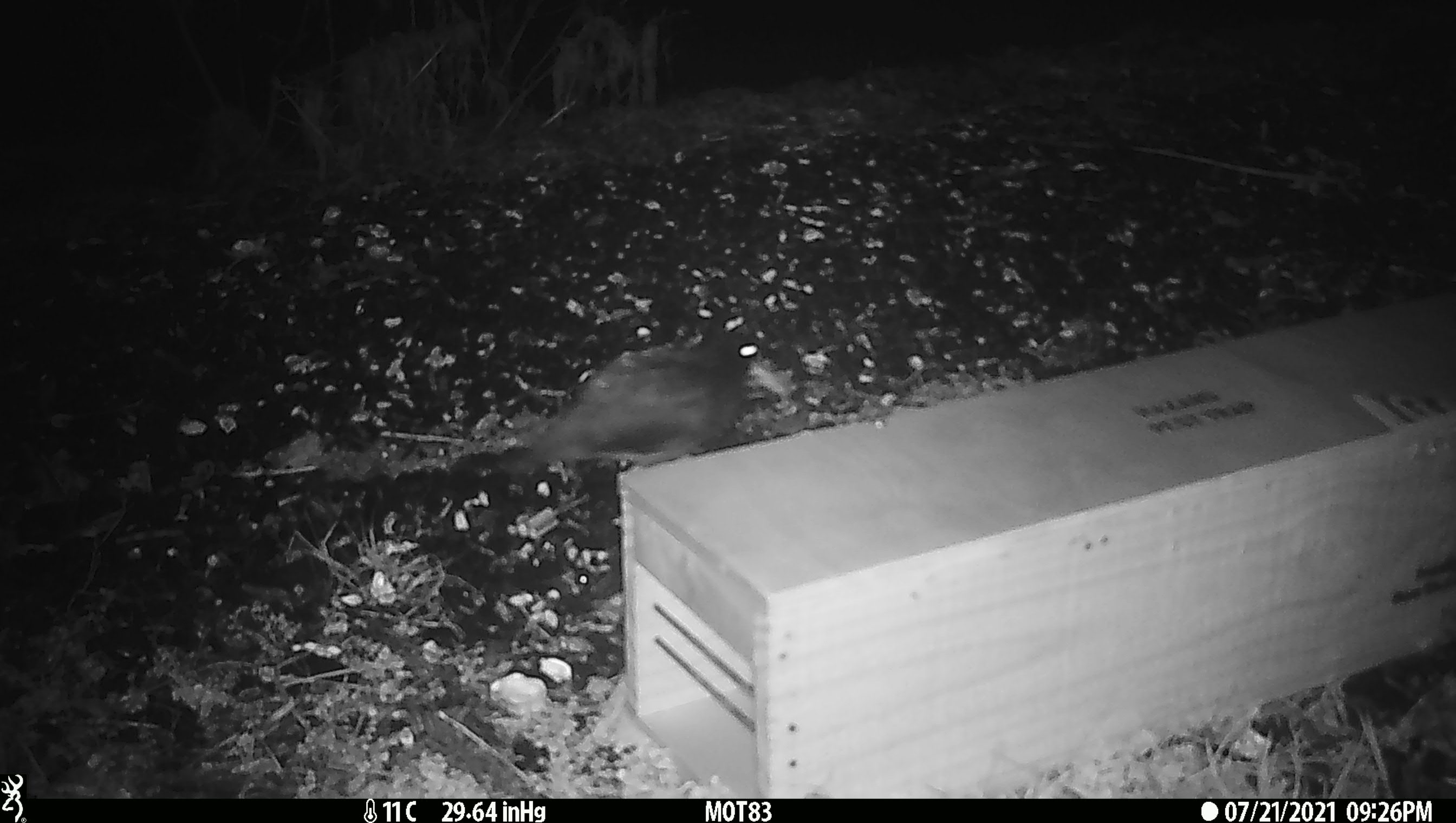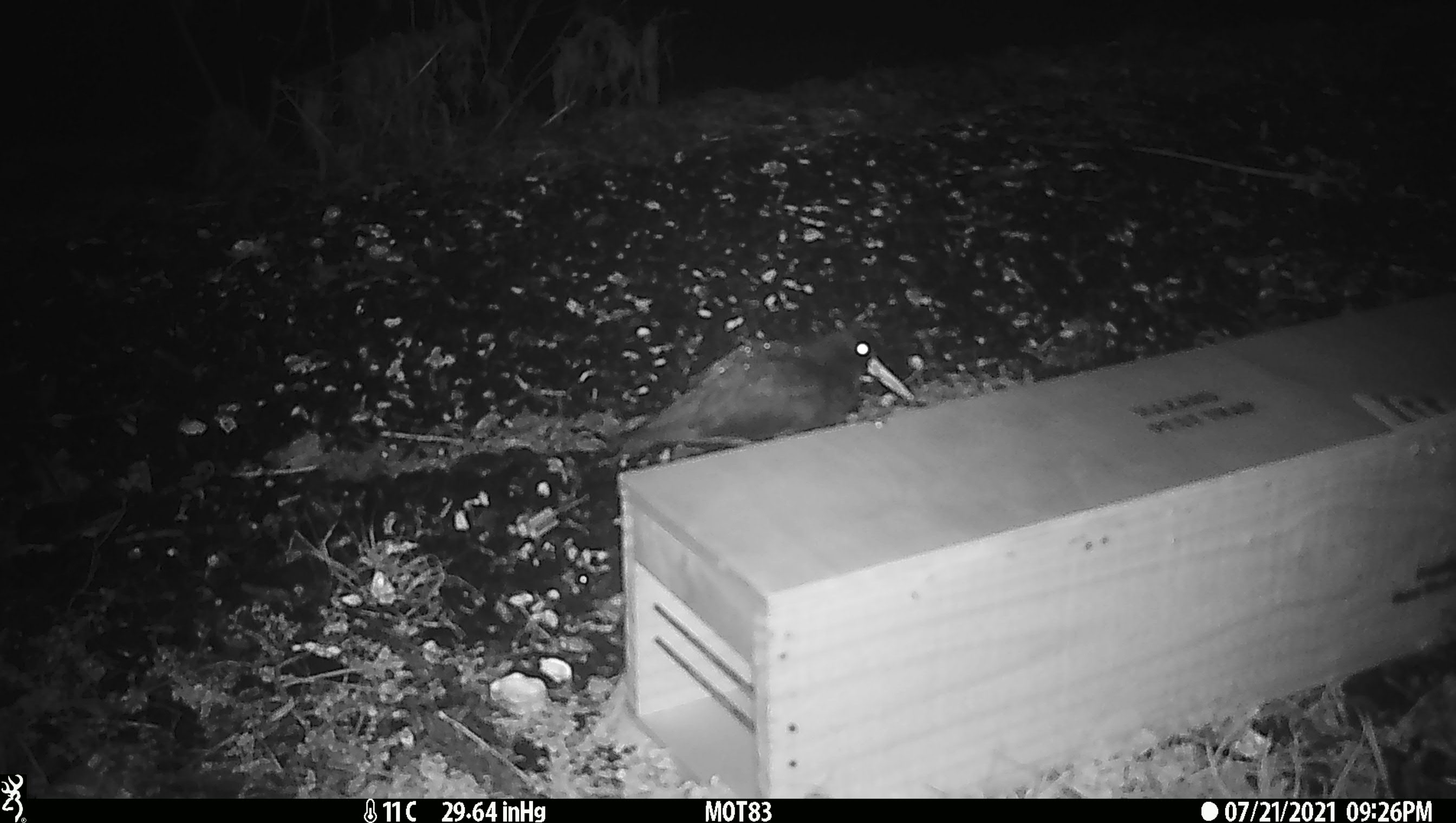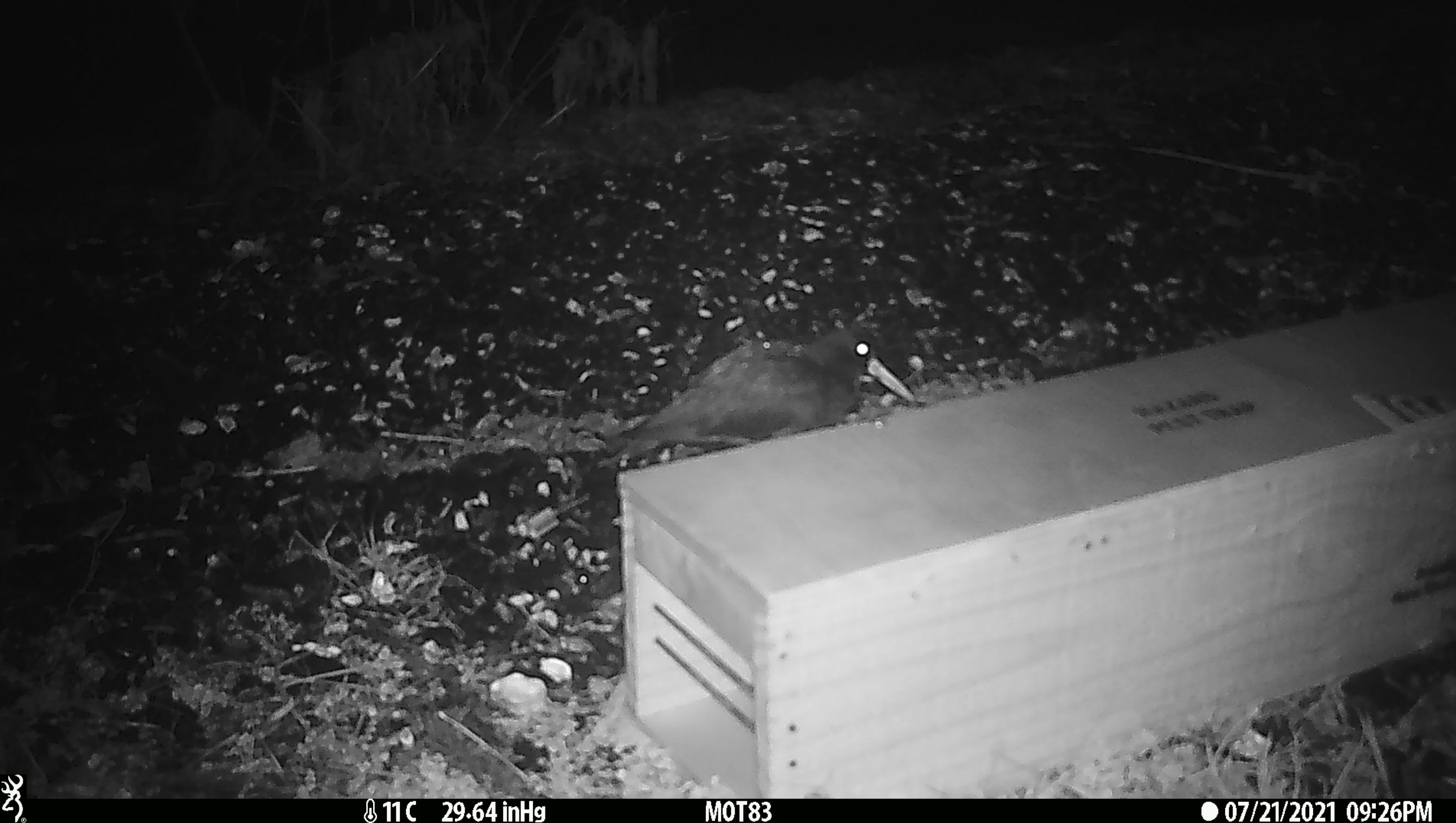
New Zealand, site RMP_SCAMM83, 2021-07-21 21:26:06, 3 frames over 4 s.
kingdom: Animalia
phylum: Chordata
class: Aves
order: Charadriiformes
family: Haematopodidae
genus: Haematopus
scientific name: Haematopus unicolor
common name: variable oystercatcher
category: oystercatcher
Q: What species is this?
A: Oystercatcher (variable oystercatcher) (Haematopus unicolor).